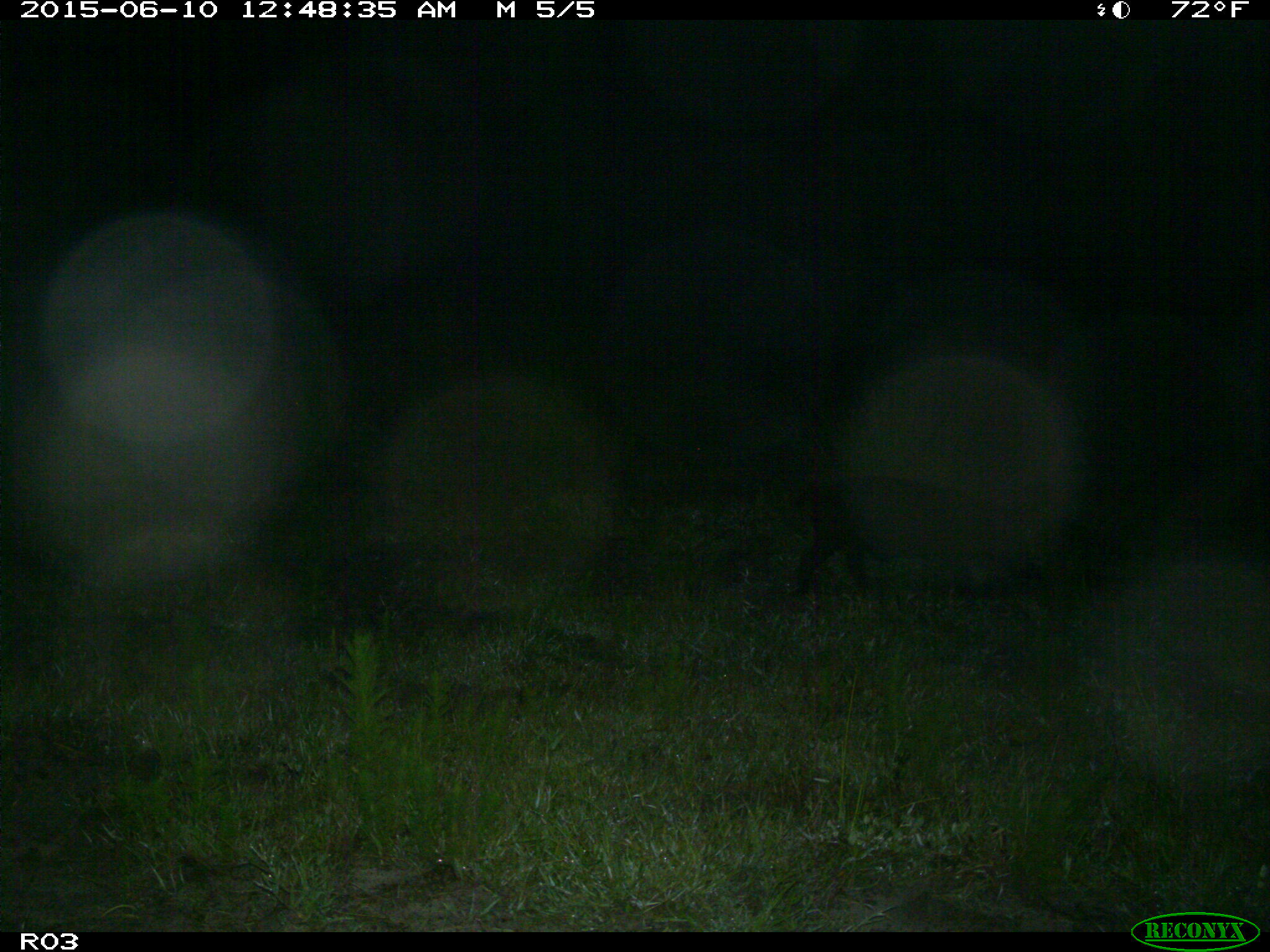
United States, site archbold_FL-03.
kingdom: Animalia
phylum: Chordata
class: Mammalia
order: Artiodactyla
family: Suidae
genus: Sus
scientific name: Sus scrofa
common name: wild boar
Sus scrofa (wild boar).